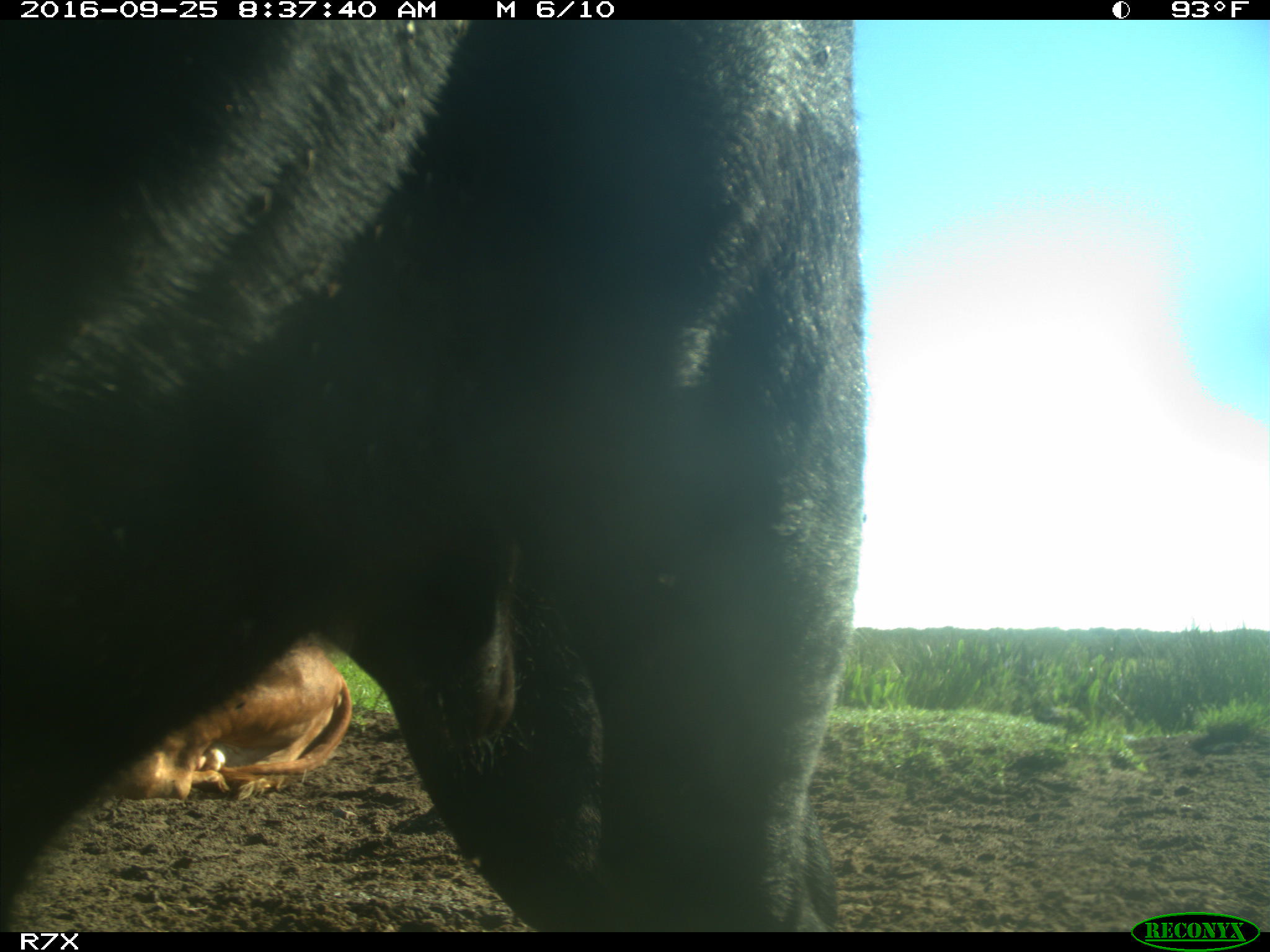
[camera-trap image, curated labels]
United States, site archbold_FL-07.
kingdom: Animalia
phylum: Chordata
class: Mammalia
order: Artiodactyla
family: Bovidae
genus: Bos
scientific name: Bos taurus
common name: domestic cow